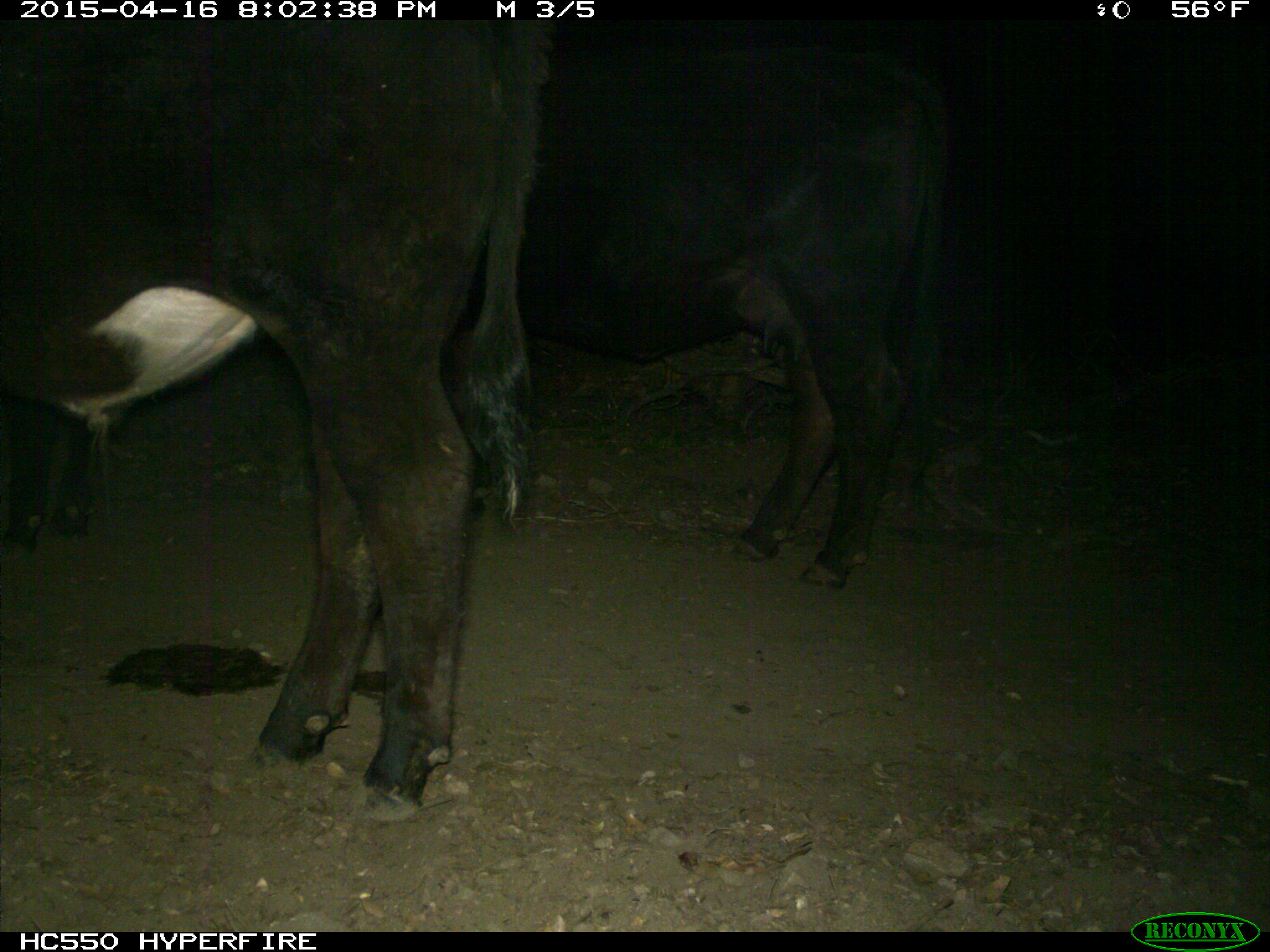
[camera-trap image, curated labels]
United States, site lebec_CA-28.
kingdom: Animalia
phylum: Chordata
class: Mammalia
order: Artiodactyla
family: Bovidae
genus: Bos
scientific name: Bos taurus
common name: domestic cow